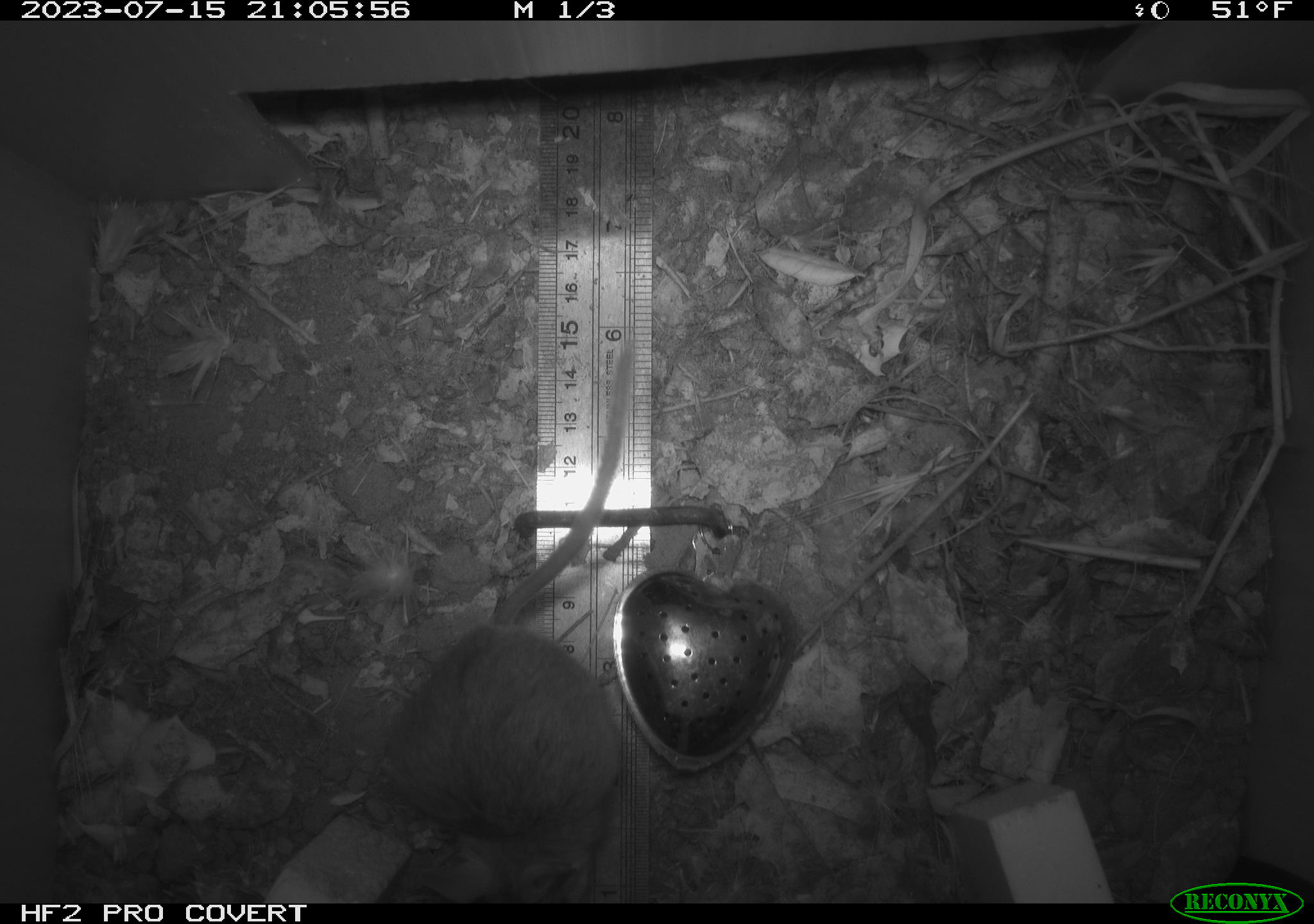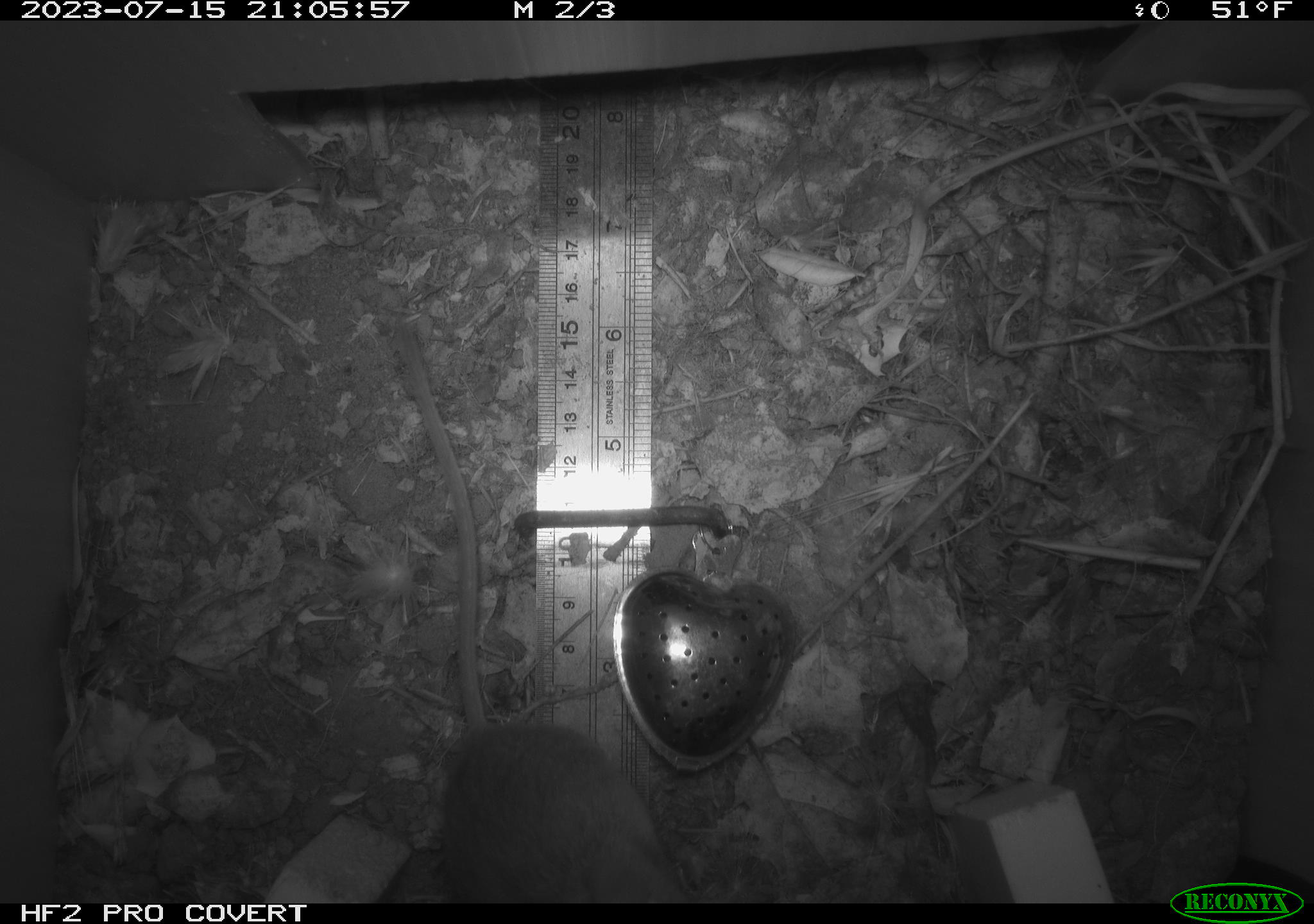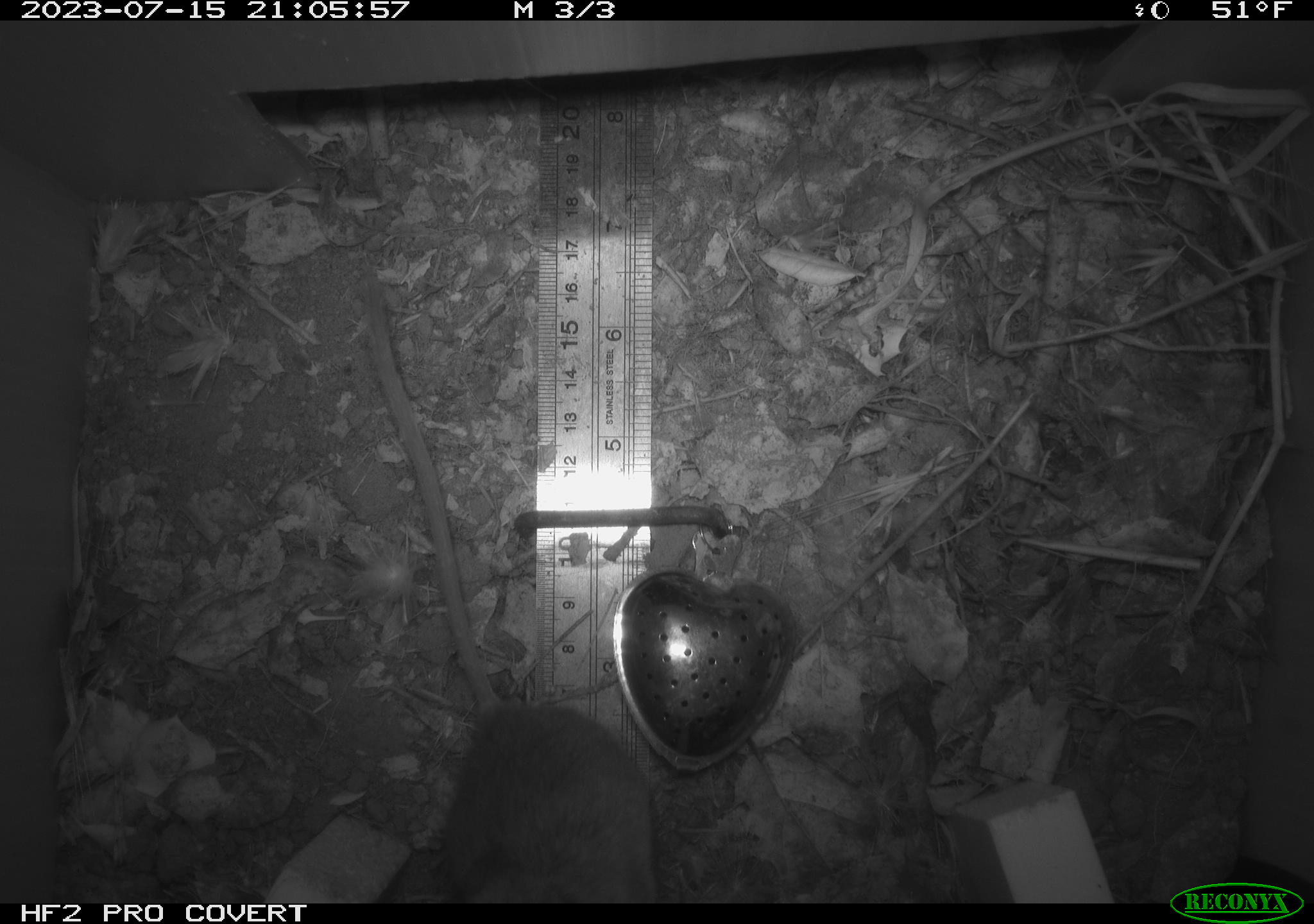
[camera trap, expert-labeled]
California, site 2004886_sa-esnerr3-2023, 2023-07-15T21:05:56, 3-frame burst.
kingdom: Animalia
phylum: Chordata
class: Mammalia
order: Rodentia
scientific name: Rodentia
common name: mouse species